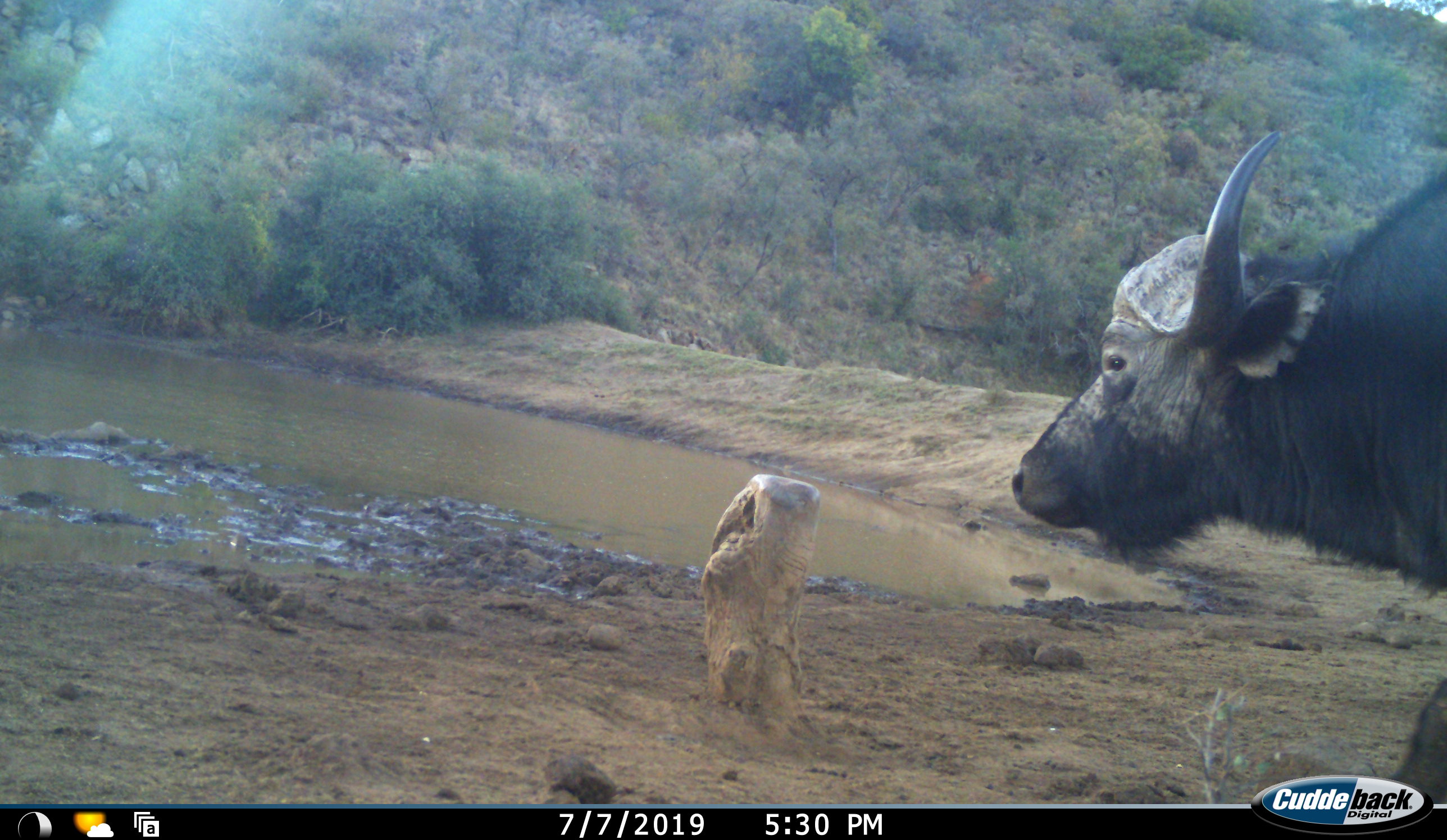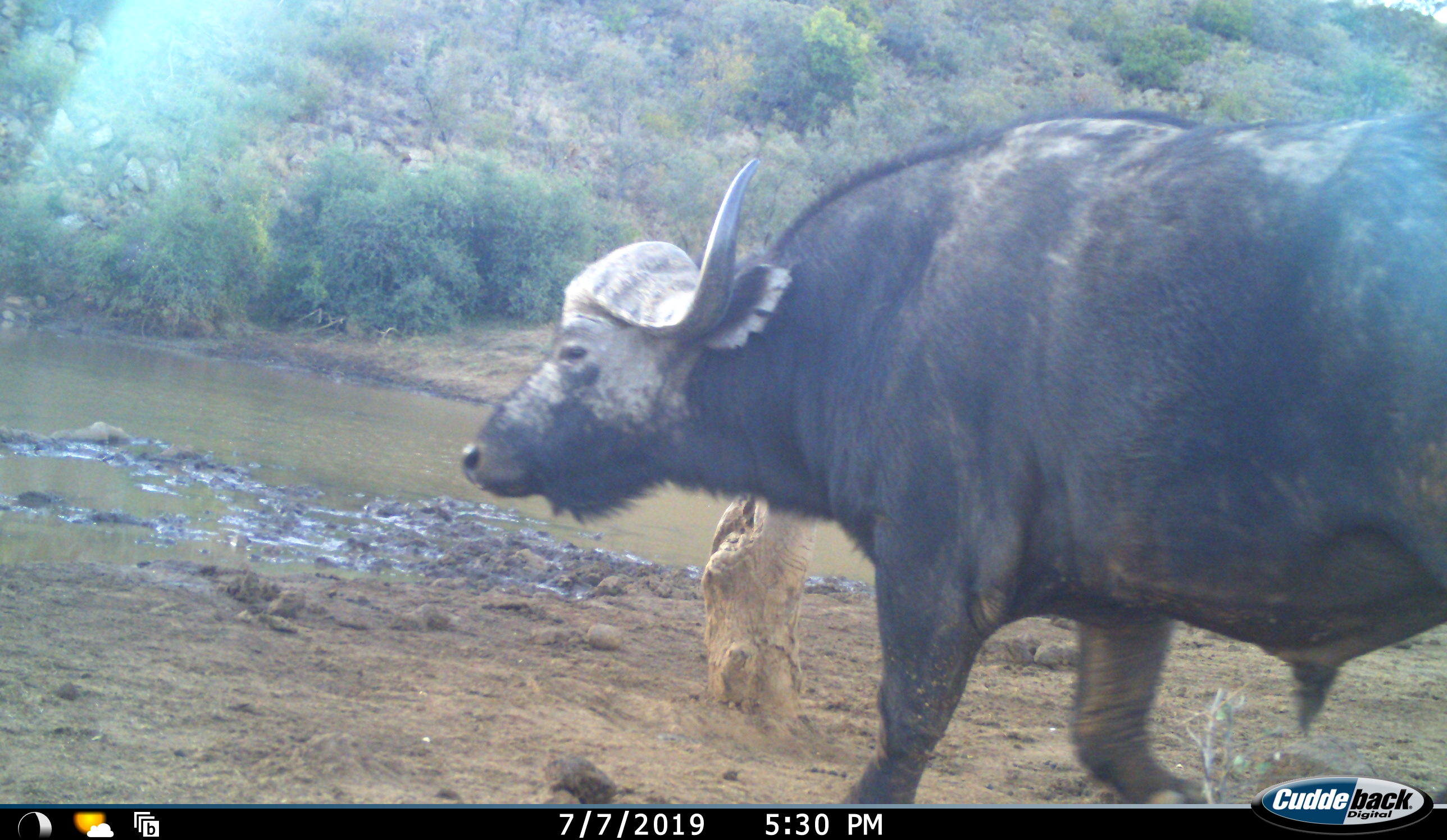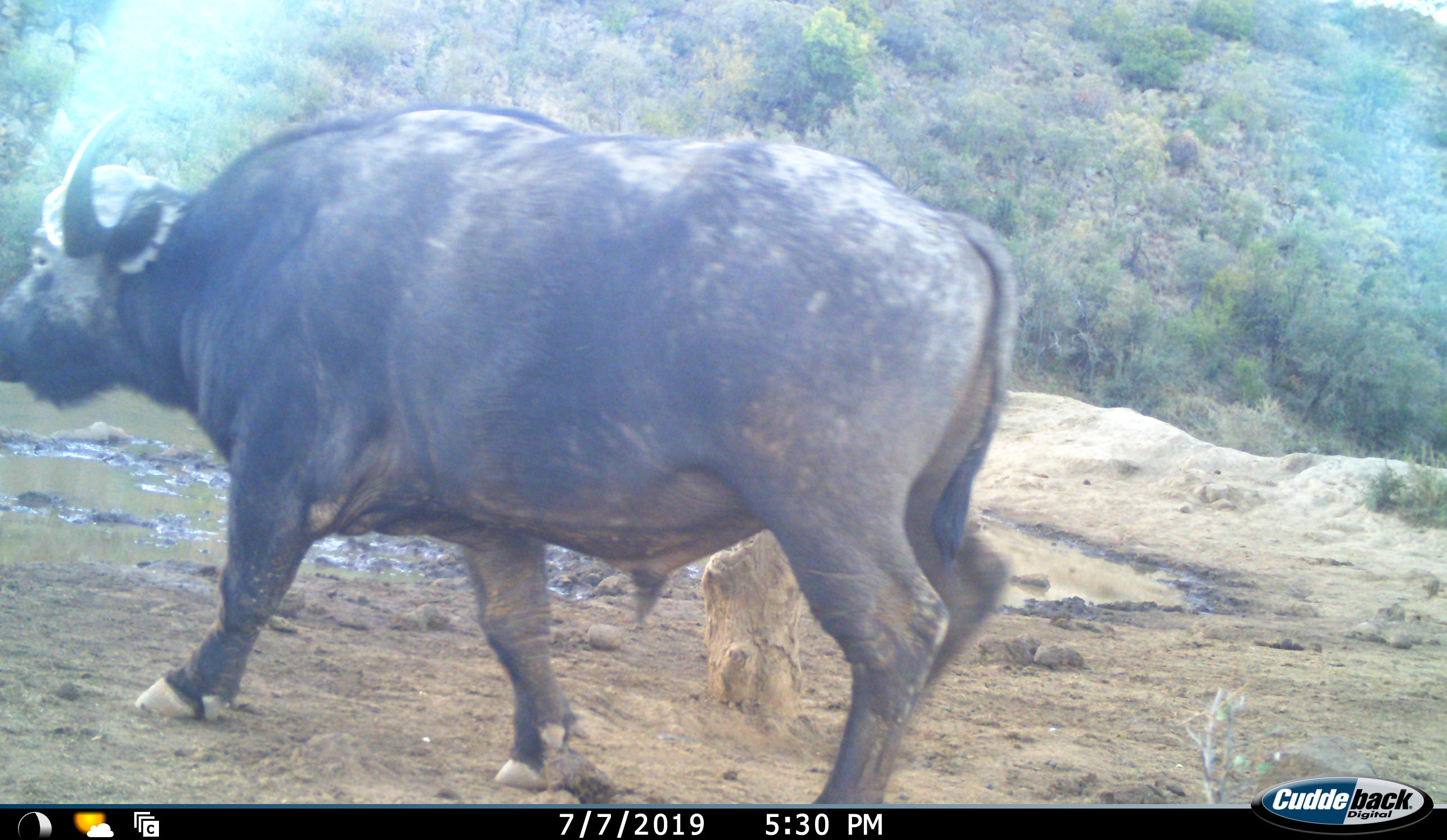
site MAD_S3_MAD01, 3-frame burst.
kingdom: Animalia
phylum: Chordata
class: Mammalia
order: Artiodactyla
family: Bovidae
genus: Syncerus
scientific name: Syncerus caffer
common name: african buffalo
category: buffalo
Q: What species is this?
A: Buffalo (african buffalo) (Syncerus caffer).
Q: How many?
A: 1.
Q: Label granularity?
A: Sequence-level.